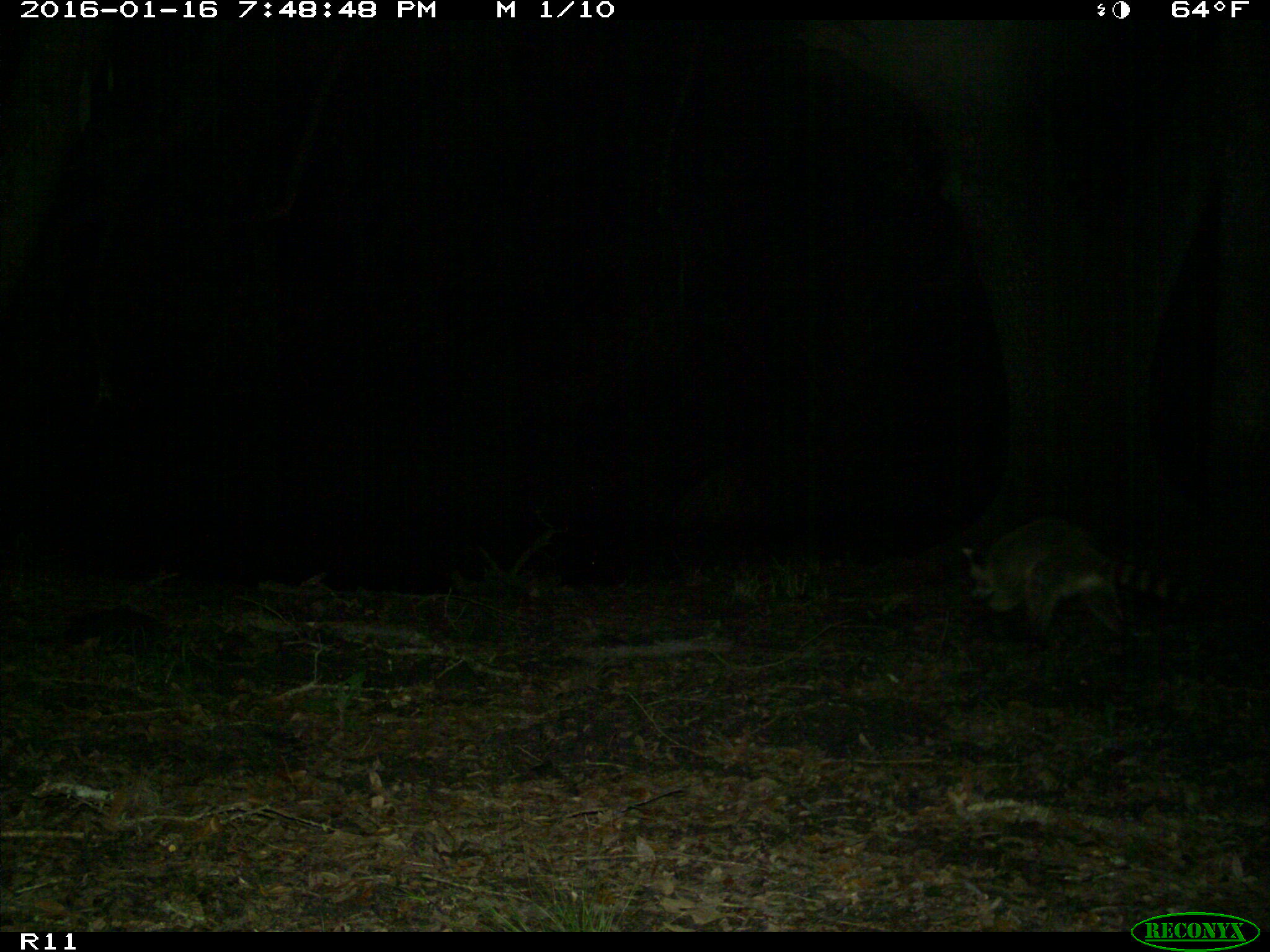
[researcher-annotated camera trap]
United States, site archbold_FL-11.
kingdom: Animalia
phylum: Chordata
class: Mammalia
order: Carnivora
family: Procyonidae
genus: Procyon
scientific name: Procyon lotor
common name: common raccoon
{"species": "Procyon lotor (common raccoon)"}